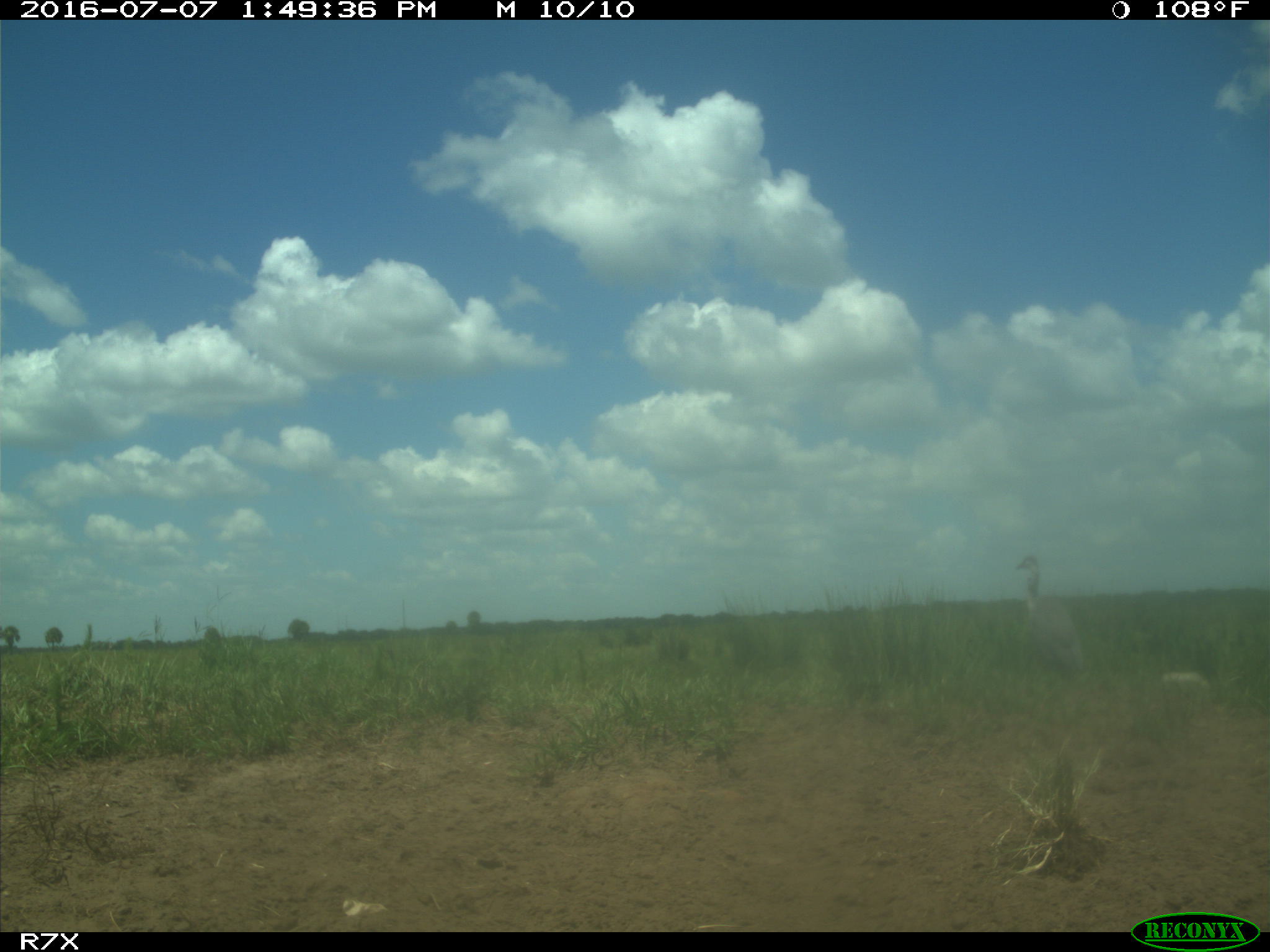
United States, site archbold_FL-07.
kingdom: Animalia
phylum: Chordata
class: Mammalia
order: Artiodactyla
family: Bovidae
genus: Bos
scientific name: Bos taurus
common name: domestic cow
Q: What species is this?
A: Bos taurus (domestic cow).